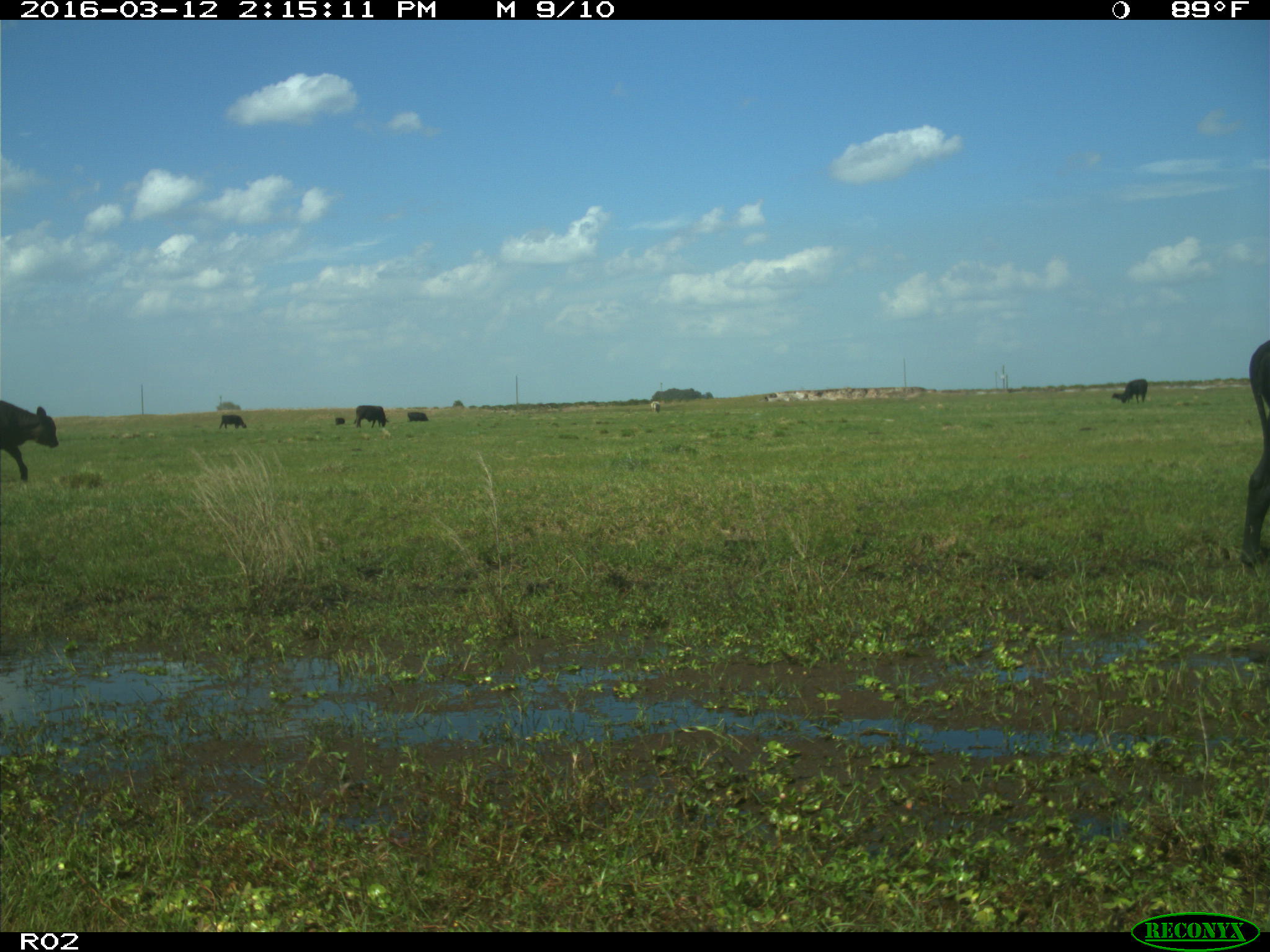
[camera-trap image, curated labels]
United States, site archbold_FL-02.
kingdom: Animalia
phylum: Chordata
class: Mammalia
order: Artiodactyla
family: Bovidae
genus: Bos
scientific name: Bos taurus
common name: domestic cow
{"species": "Bos taurus (domestic cow)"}